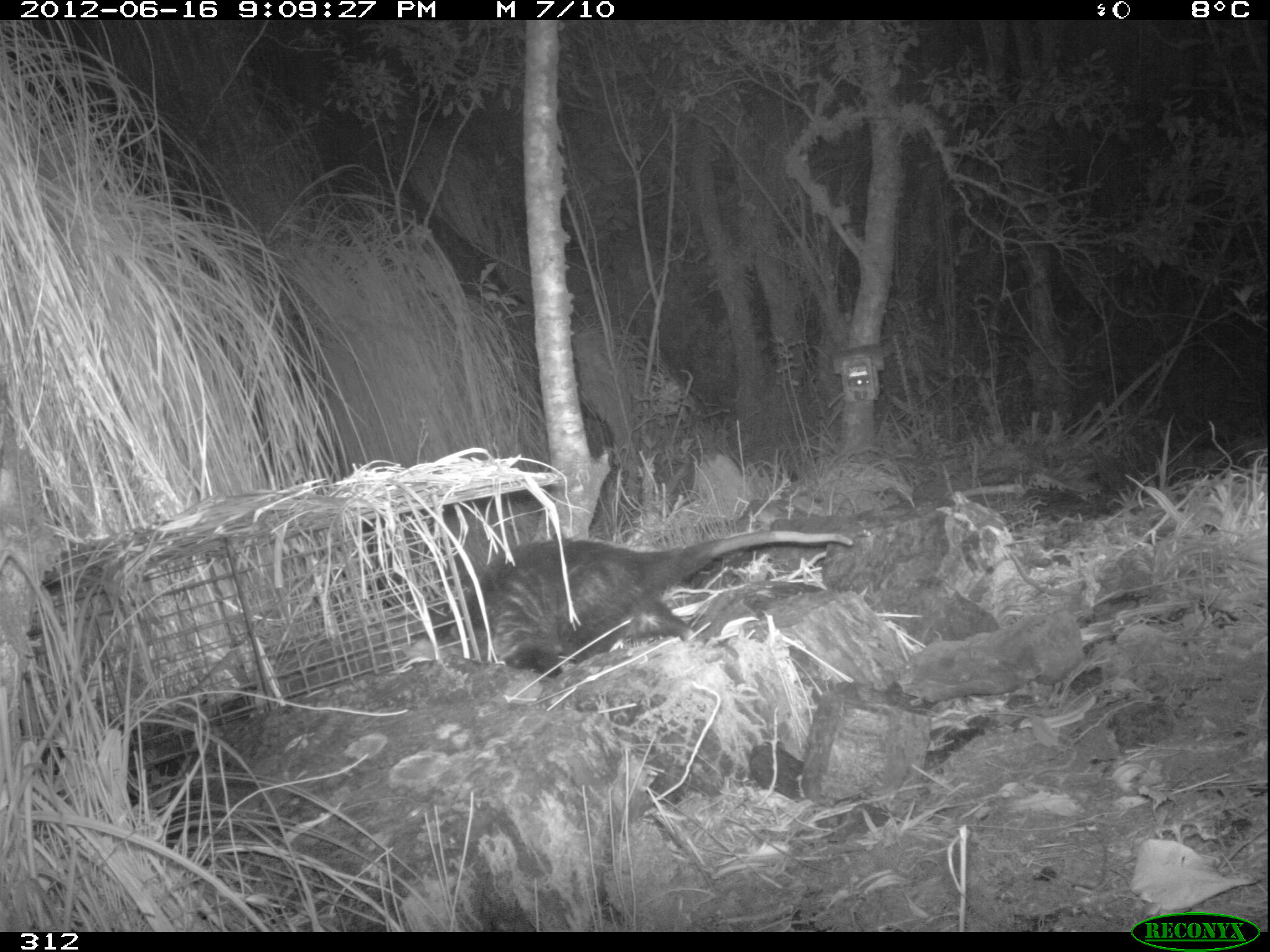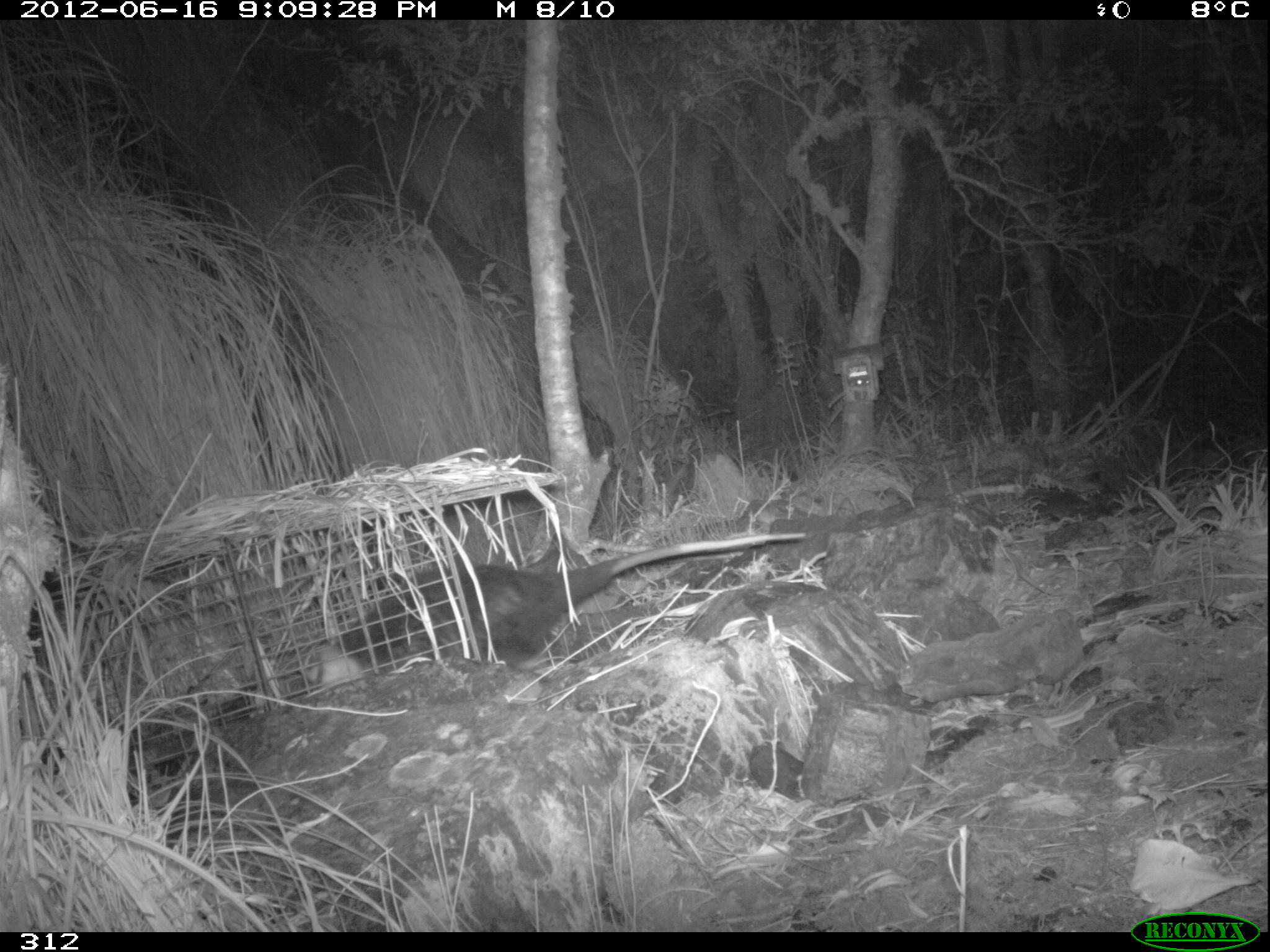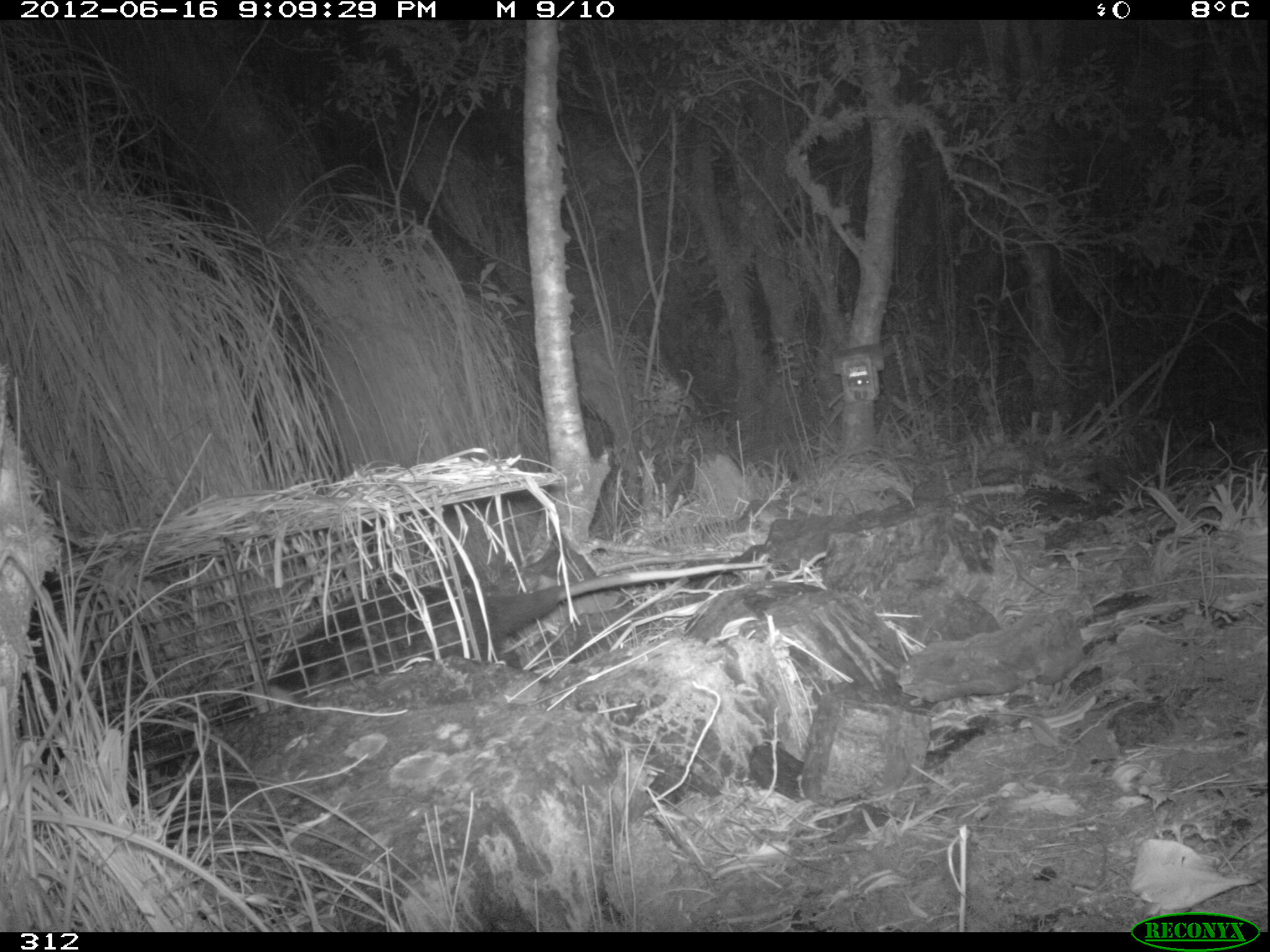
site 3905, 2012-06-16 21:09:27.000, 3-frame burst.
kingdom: Animalia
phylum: Chordata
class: Mammalia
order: Didelphimorphia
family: Didelphidae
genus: Didelphis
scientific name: Didelphis pernigra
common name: andean white-eared opossum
Didelphis pernigra (andean white-eared opossum).